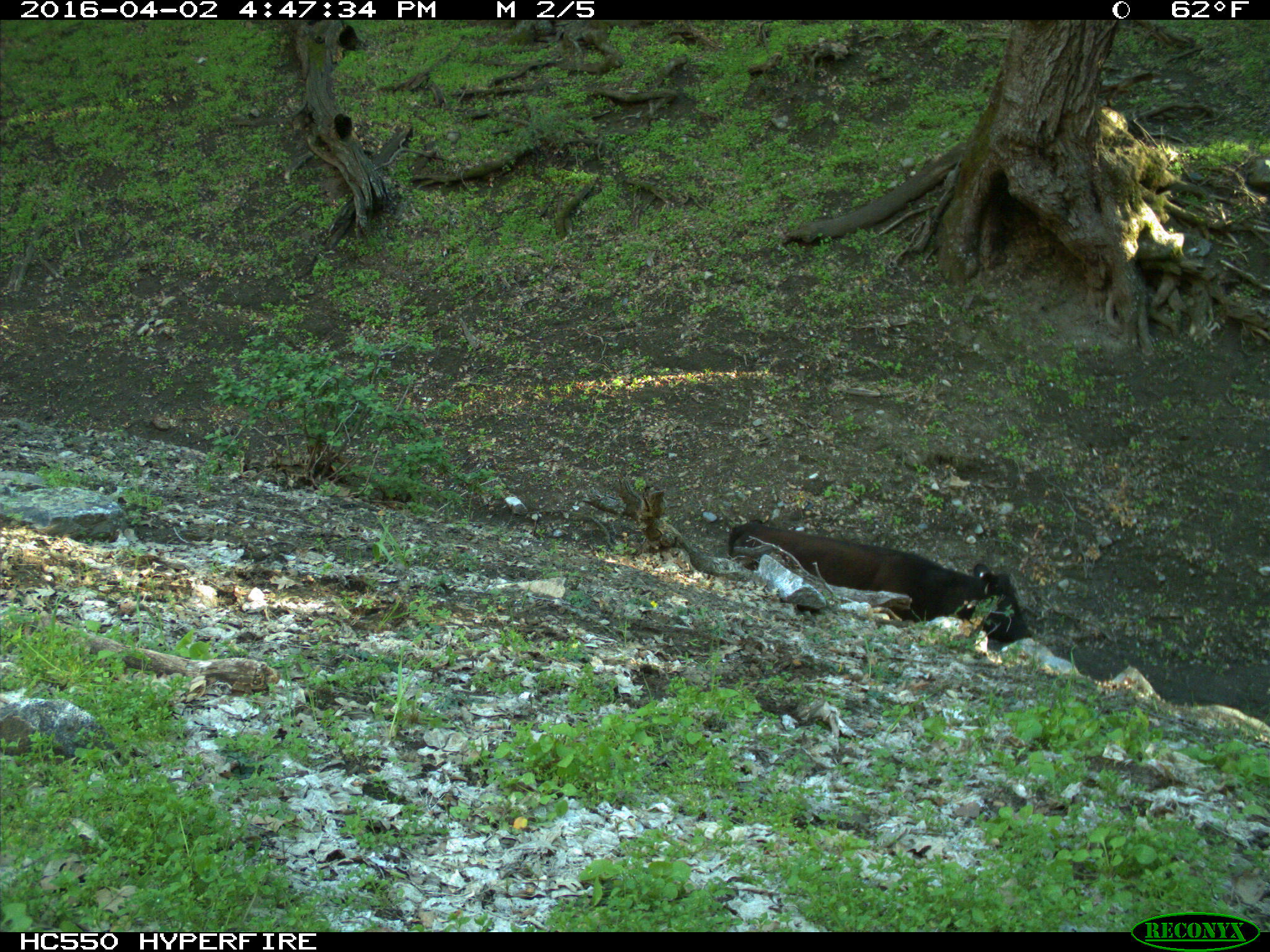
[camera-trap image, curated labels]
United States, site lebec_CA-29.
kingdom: Animalia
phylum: Chordata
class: Mammalia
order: Artiodactyla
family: Bovidae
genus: Bos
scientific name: Bos taurus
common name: domestic cow